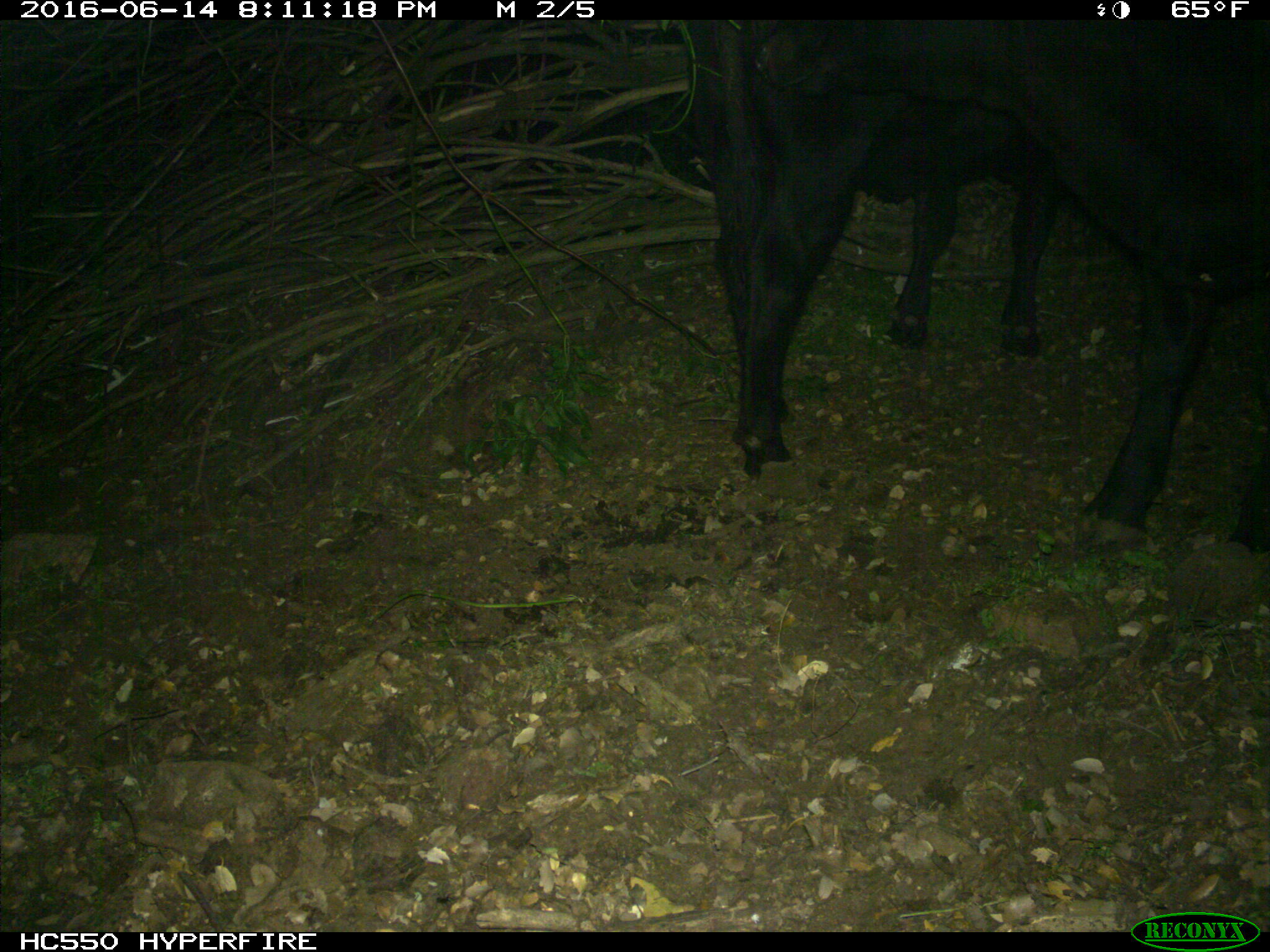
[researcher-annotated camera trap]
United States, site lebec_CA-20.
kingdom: Animalia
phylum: Chordata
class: Mammalia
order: Artiodactyla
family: Bovidae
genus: Bos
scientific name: Bos taurus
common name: domestic cow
Bos taurus (domestic cow).